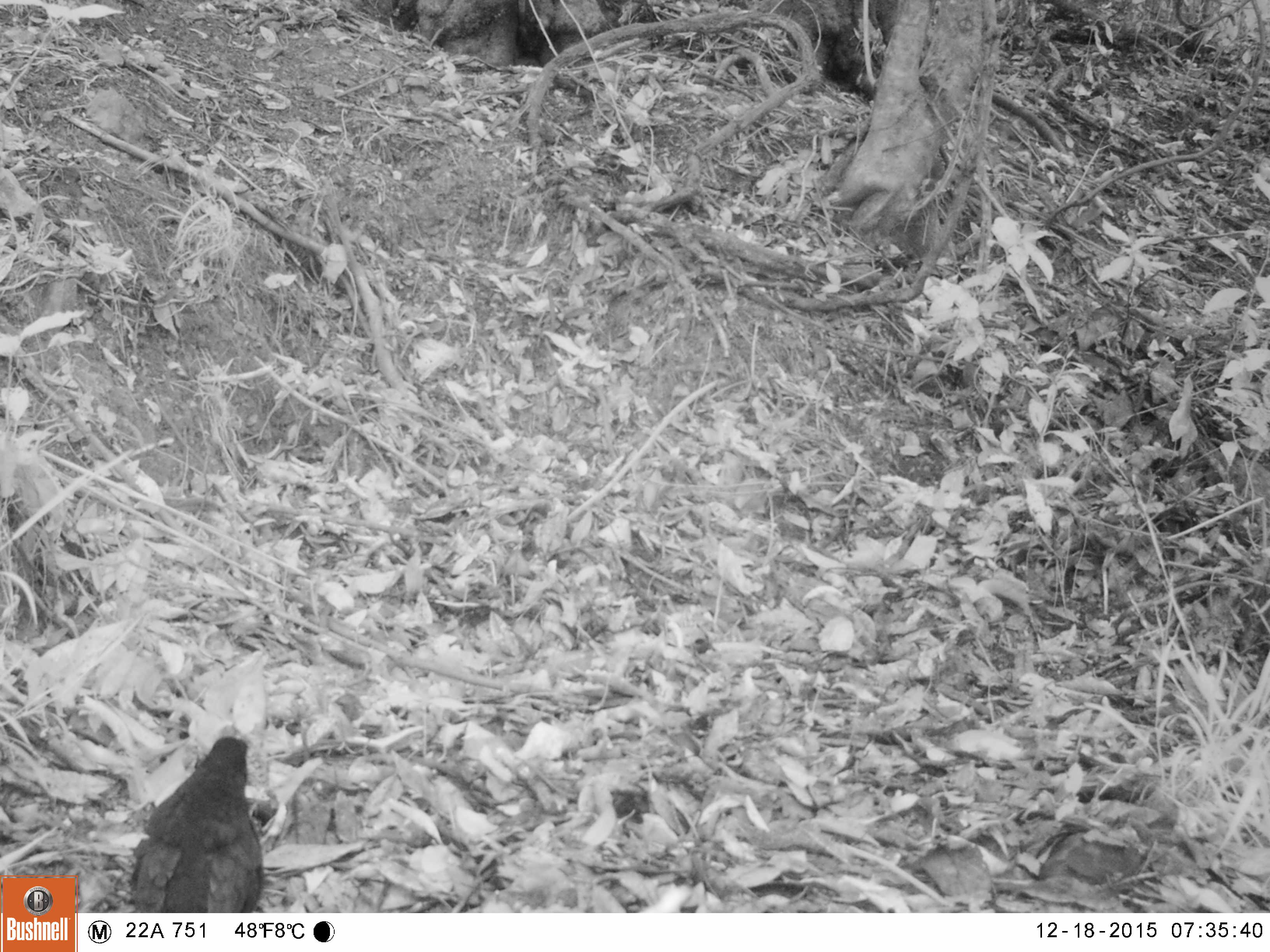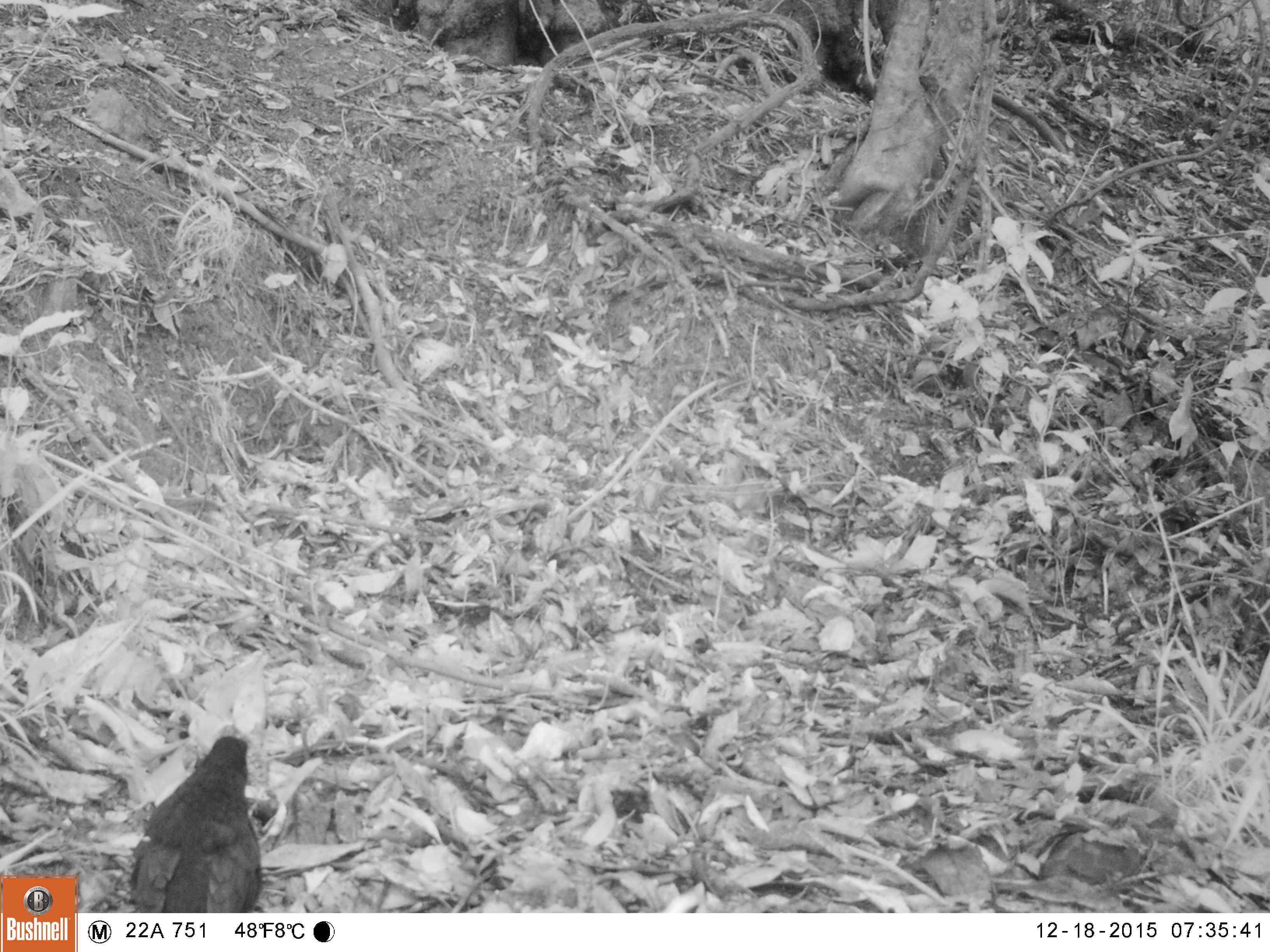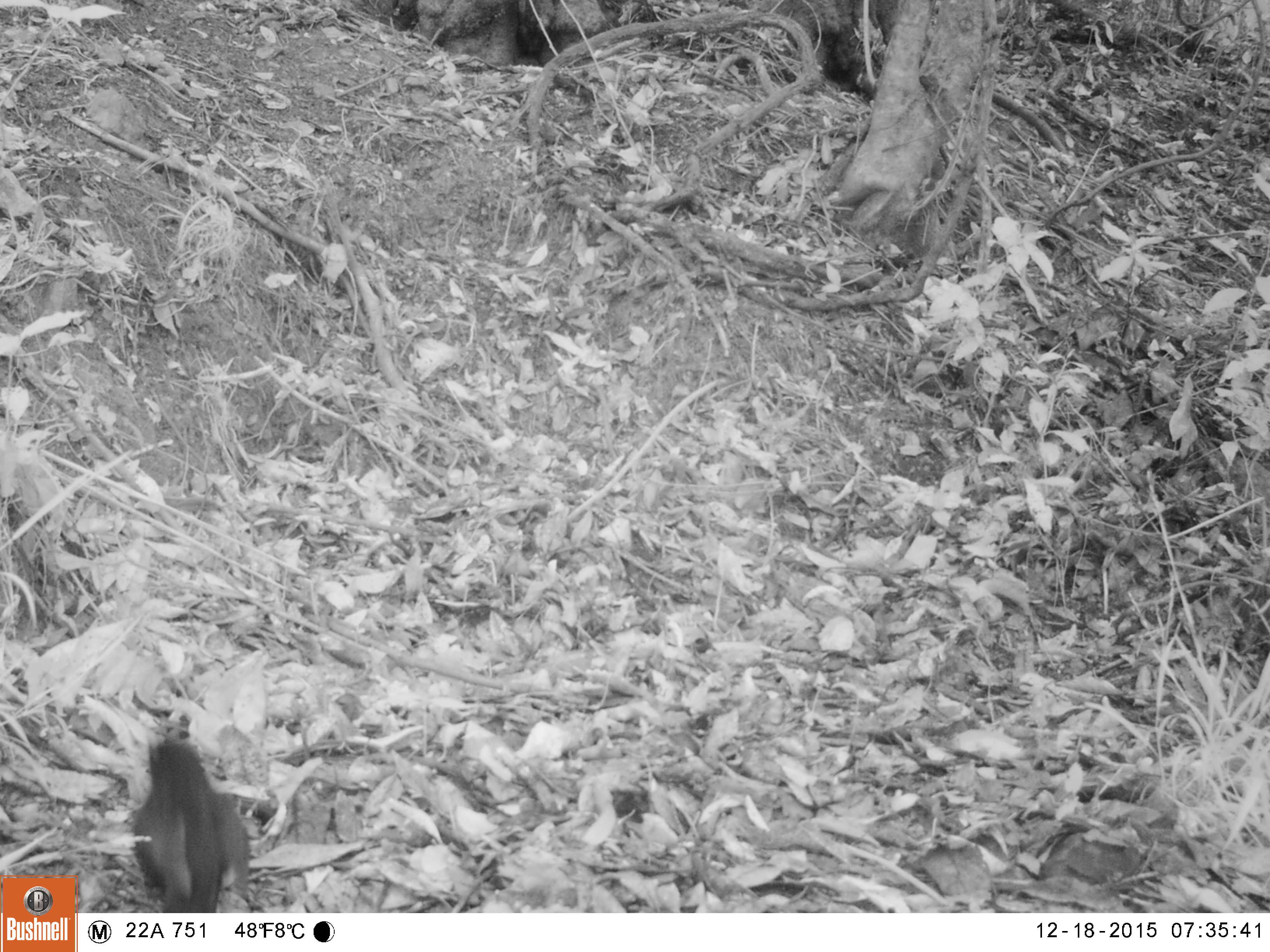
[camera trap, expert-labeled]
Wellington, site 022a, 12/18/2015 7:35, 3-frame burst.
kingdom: Animalia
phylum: Chordata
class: Aves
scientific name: Aves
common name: bird